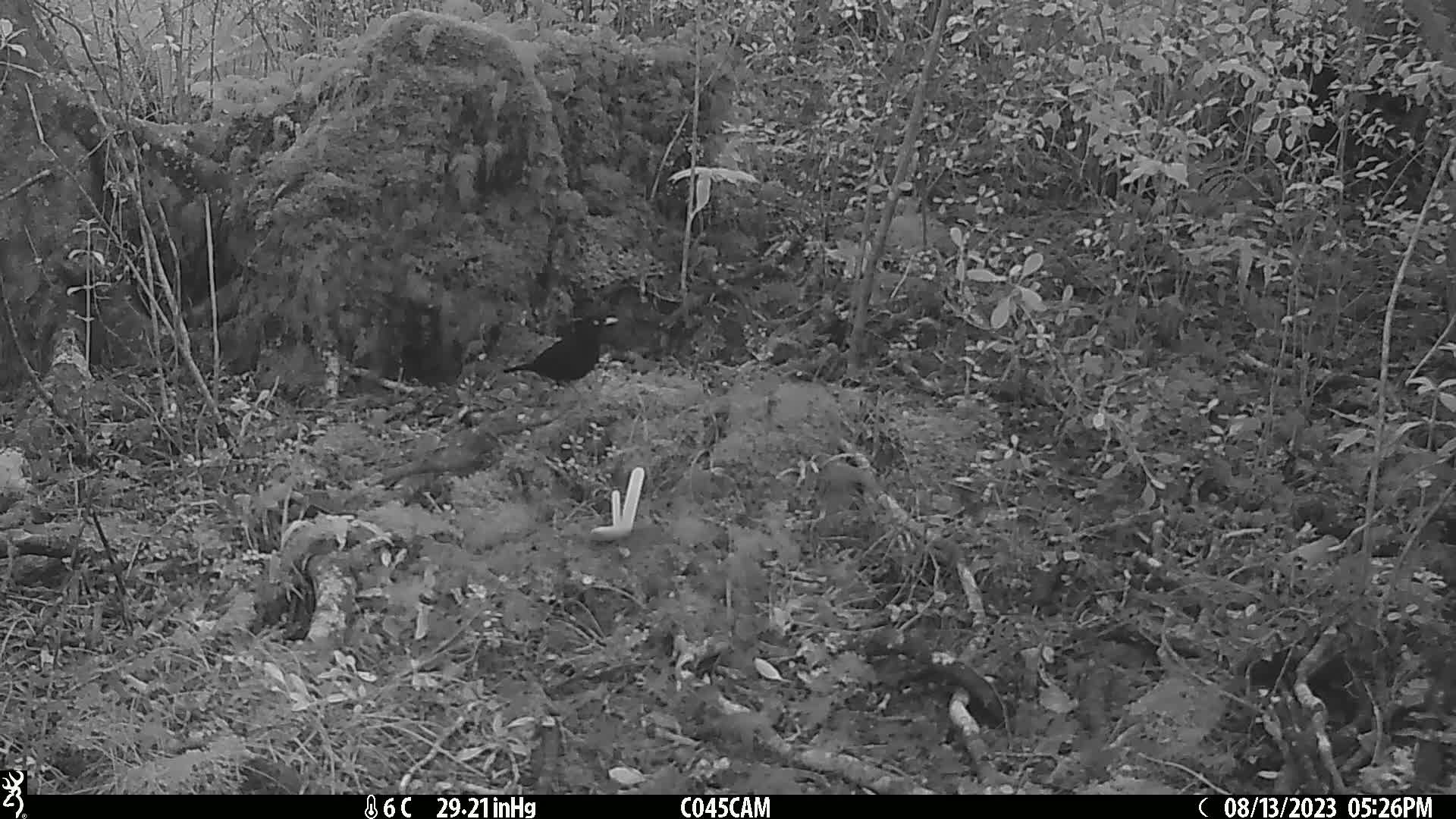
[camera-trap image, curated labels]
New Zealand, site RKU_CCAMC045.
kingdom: Animalia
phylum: Chordata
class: Aves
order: Passeriformes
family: Turdidae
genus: Turdus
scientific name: Turdus merula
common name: eurasian blackbird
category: blackbird